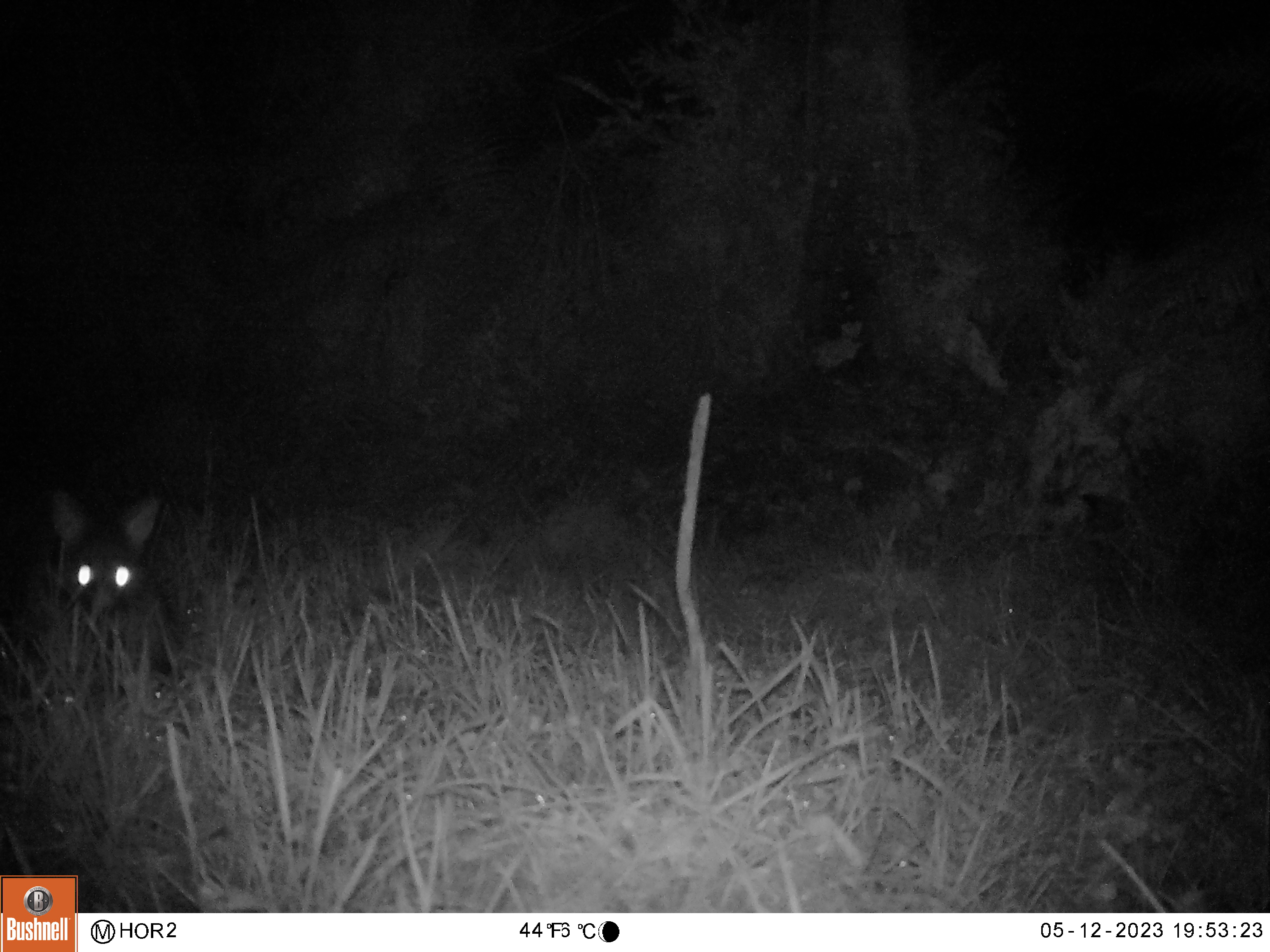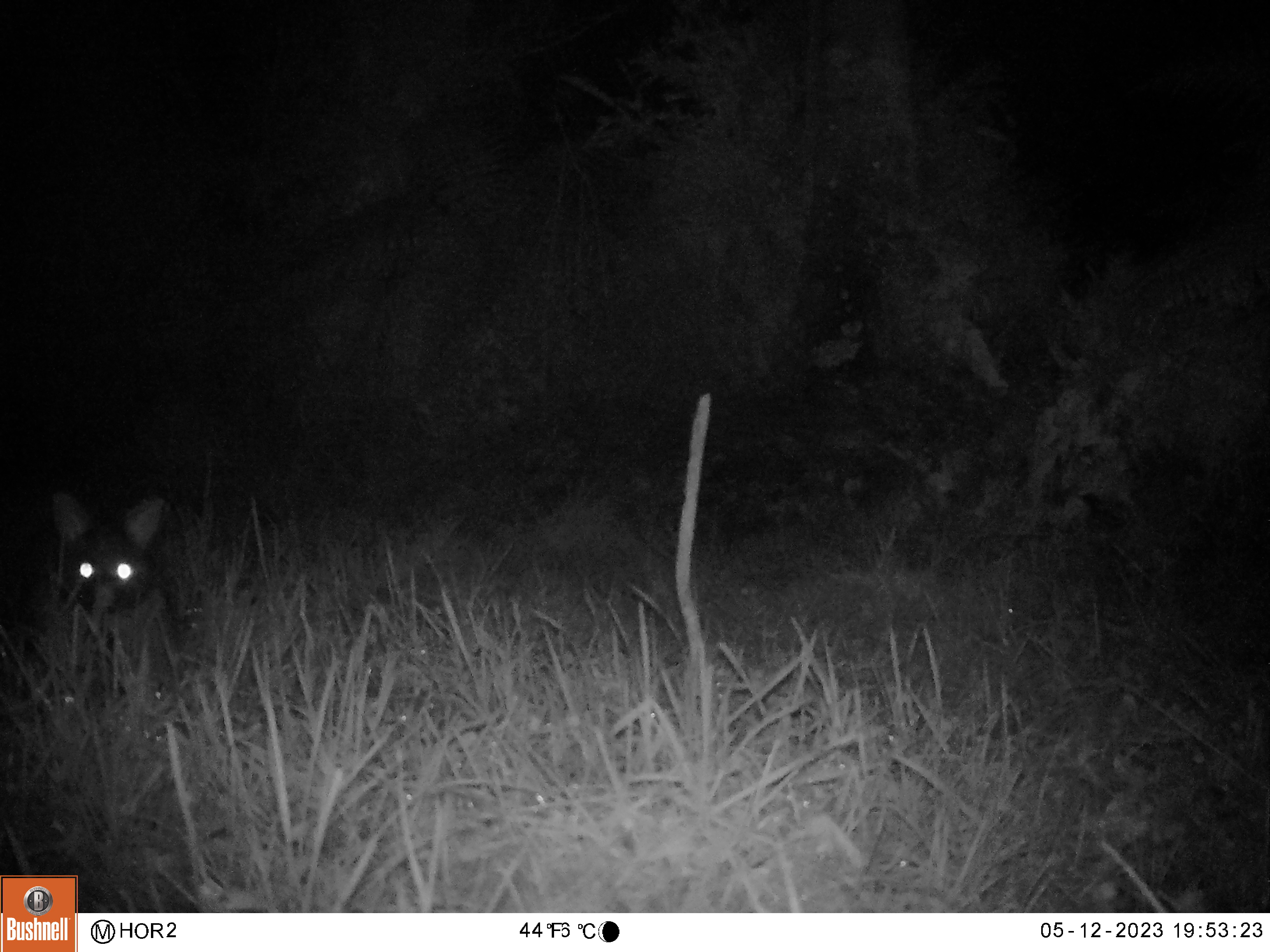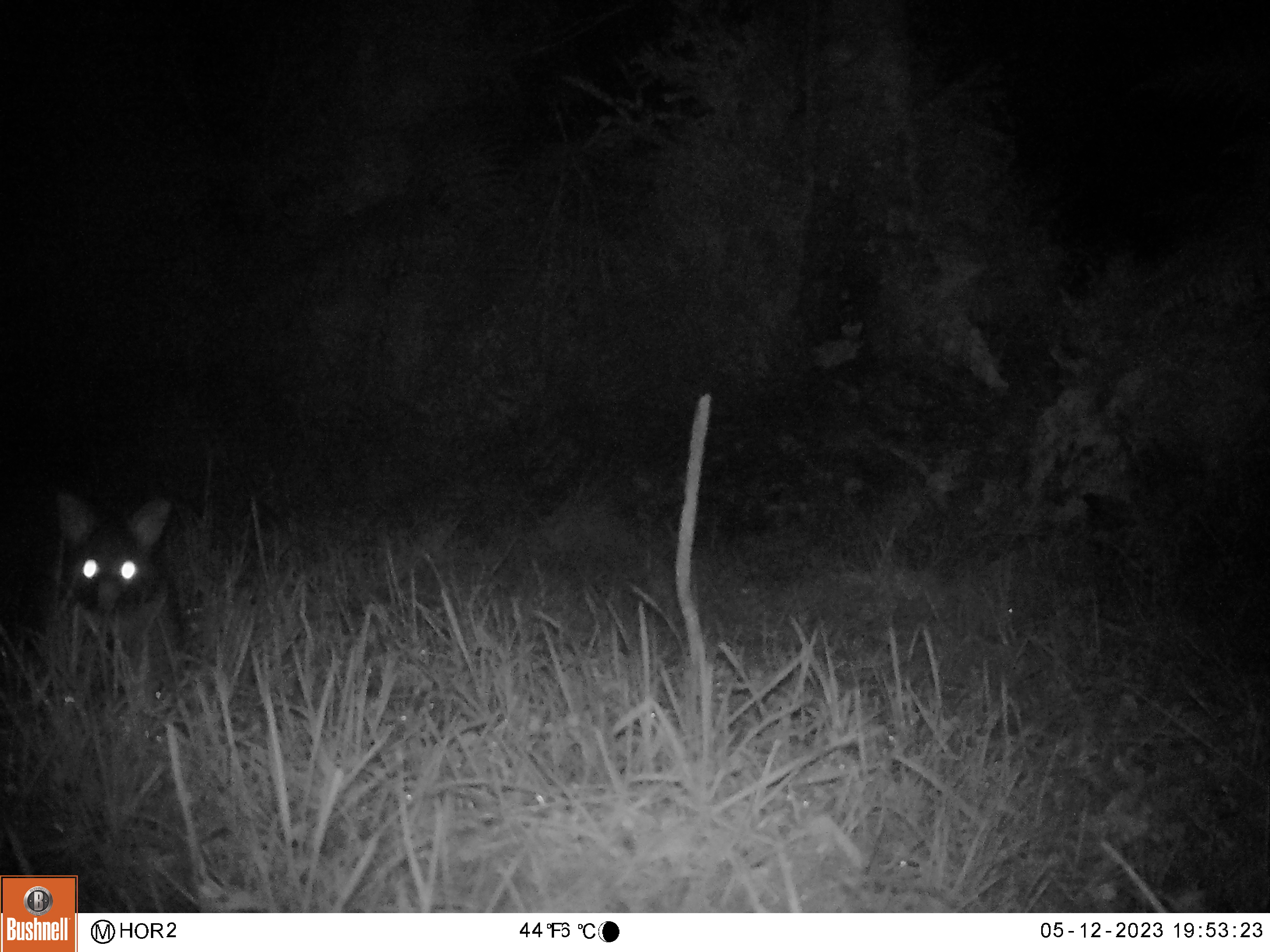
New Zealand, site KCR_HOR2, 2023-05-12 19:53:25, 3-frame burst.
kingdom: Animalia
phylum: Chordata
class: Mammalia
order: Diprotodontia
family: Phalangeridae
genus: Trichosurus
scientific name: Trichosurus vulpecula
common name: common brushtail possum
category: possum